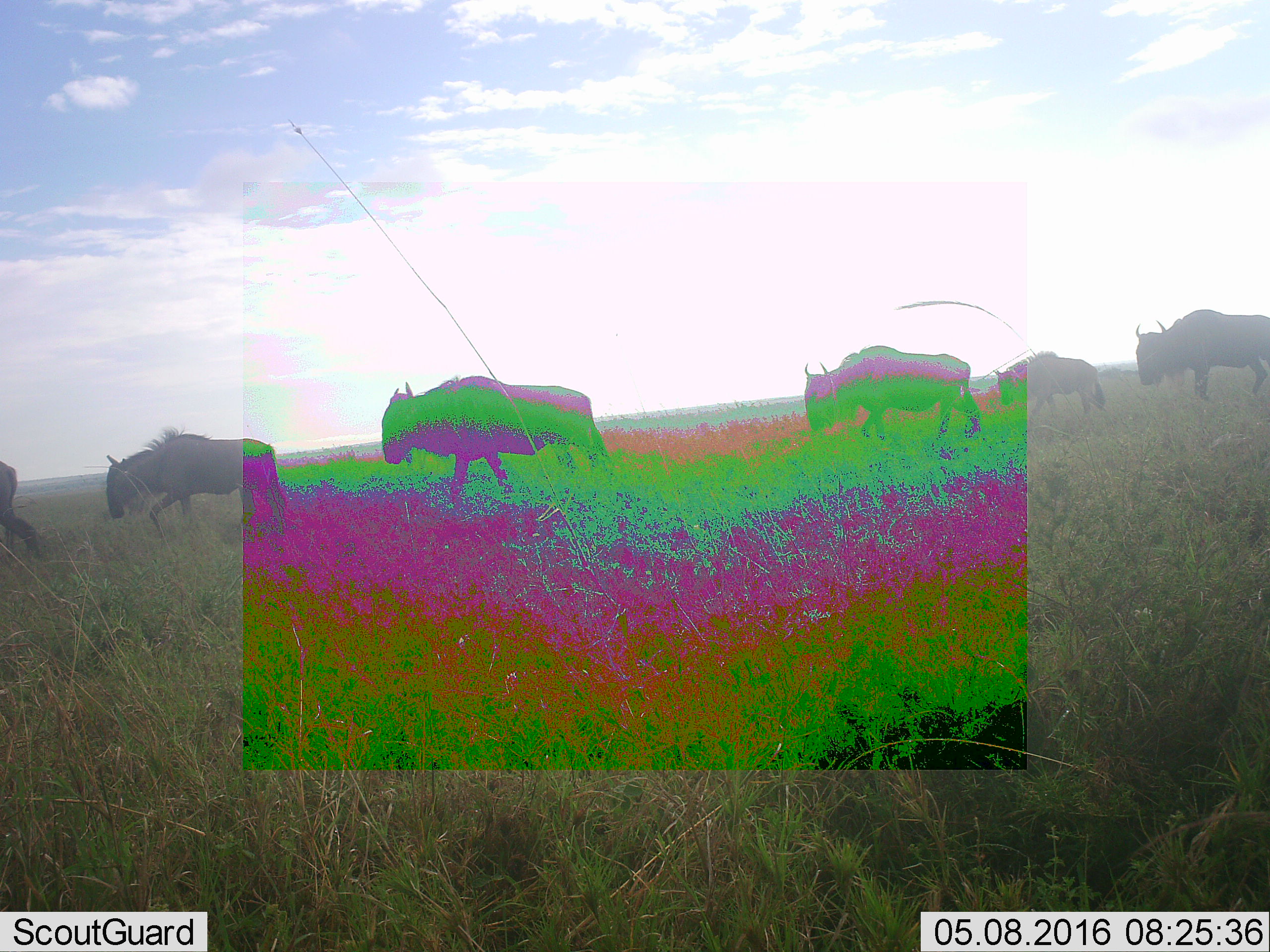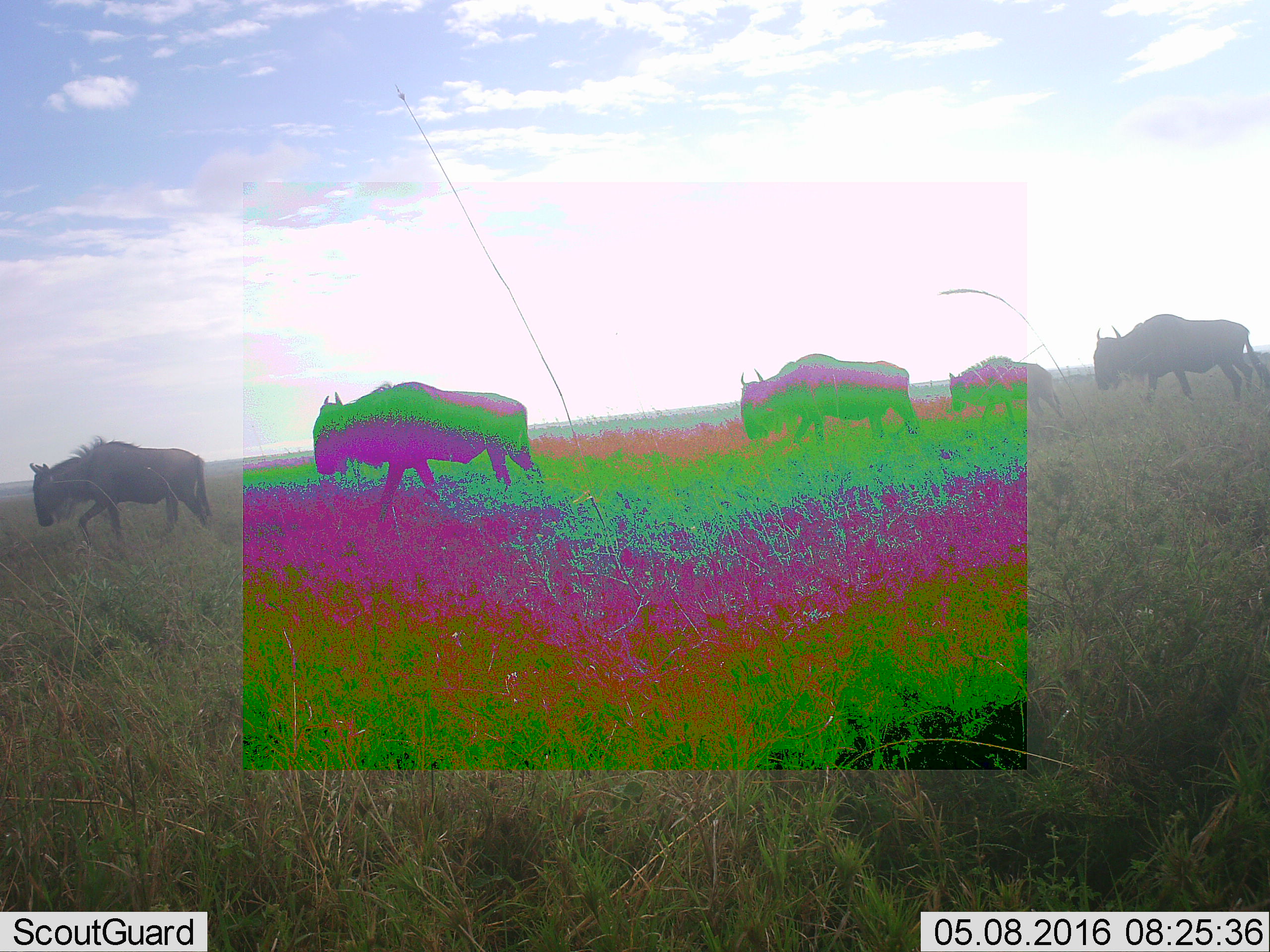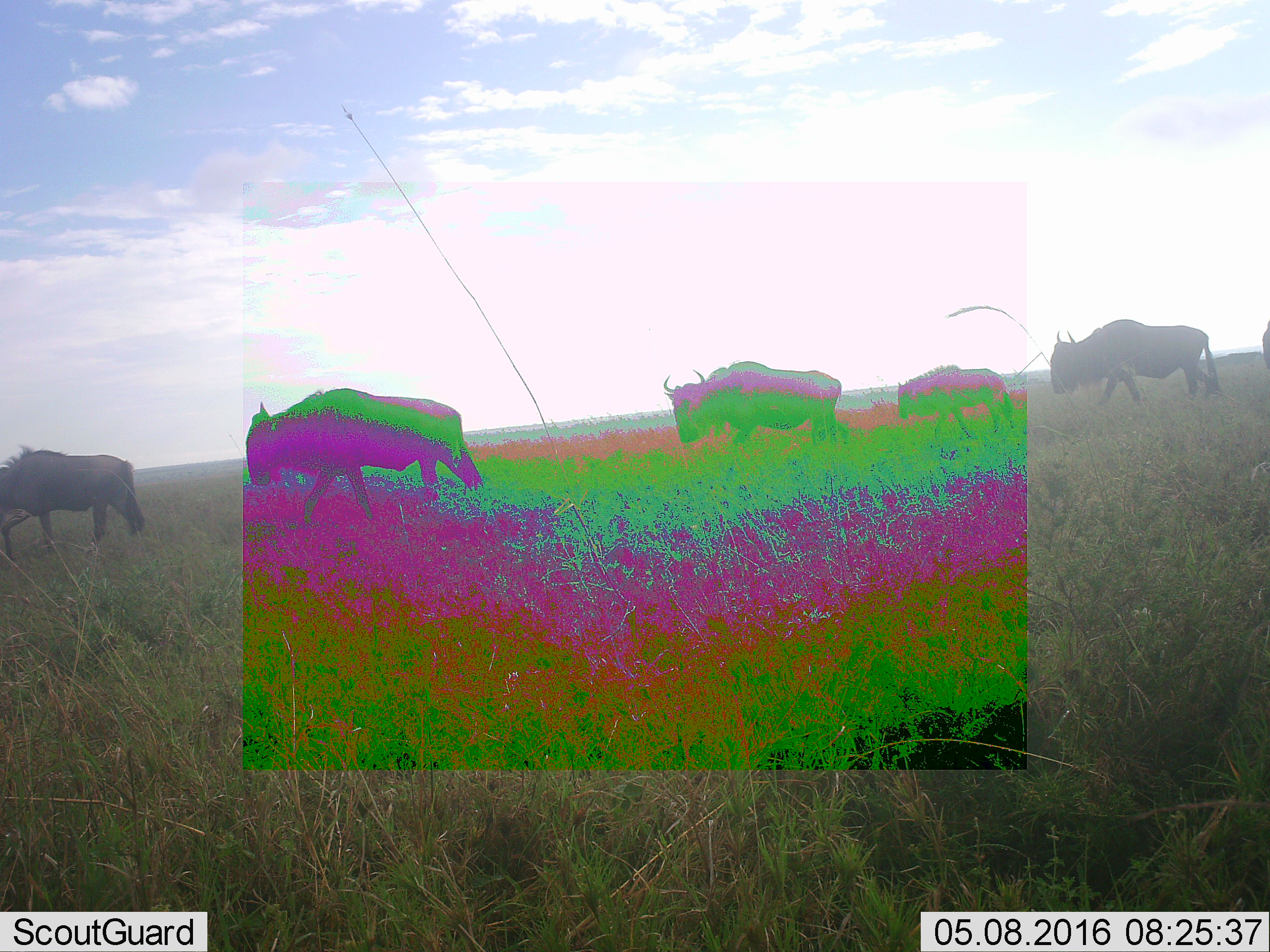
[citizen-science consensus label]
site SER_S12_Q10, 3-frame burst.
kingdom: Animalia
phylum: Chordata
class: Mammalia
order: Artiodactyla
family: Bovidae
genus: Connochaetes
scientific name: Connochaetes taurinus taurinus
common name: blue wildebeest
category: wildebeestblue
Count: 6.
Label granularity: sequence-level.